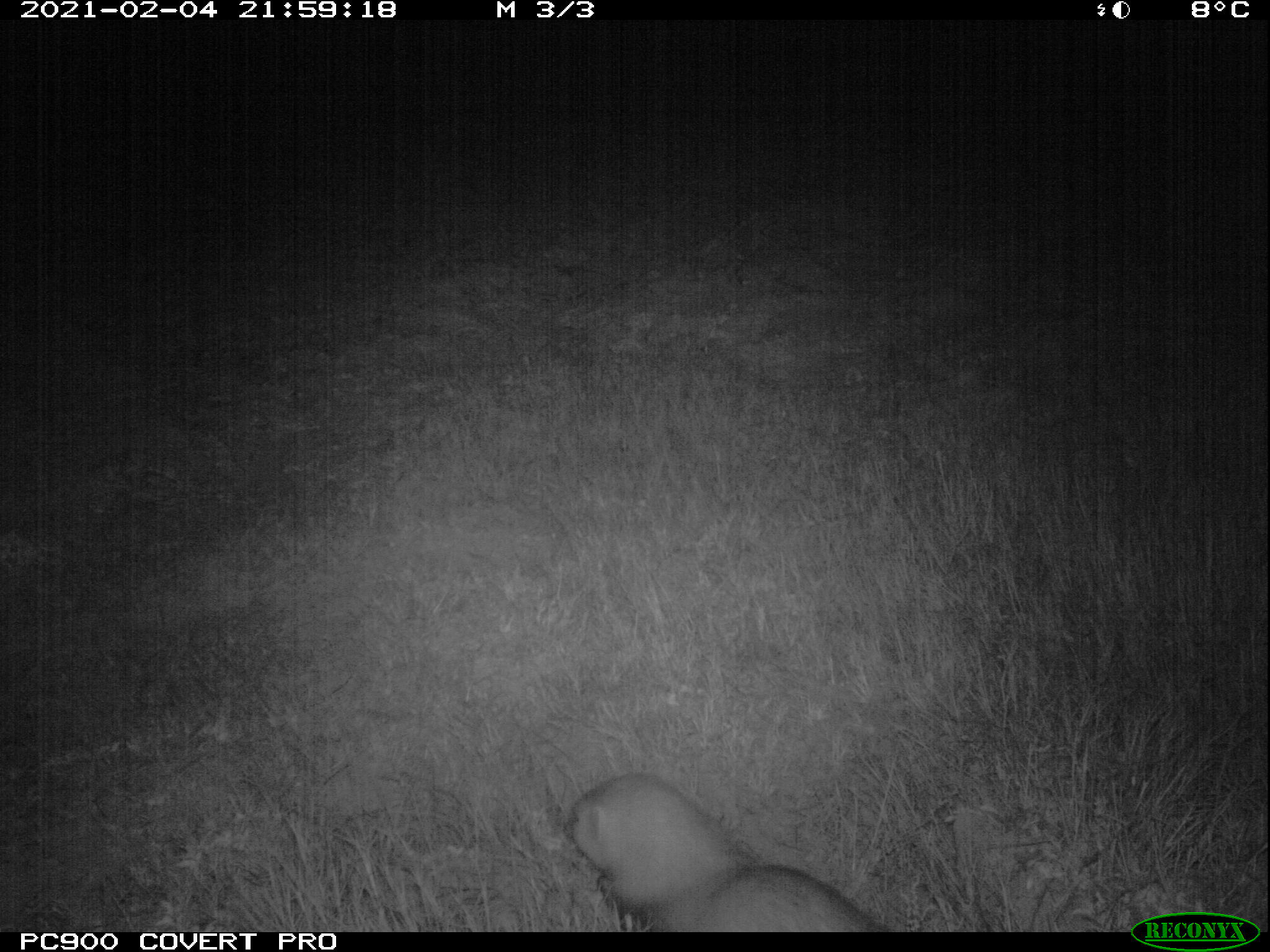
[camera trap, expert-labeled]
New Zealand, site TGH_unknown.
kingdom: Animalia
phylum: Chordata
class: Mammalia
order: Carnivora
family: Mustelidae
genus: Mustela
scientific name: Mustela furo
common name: ferret